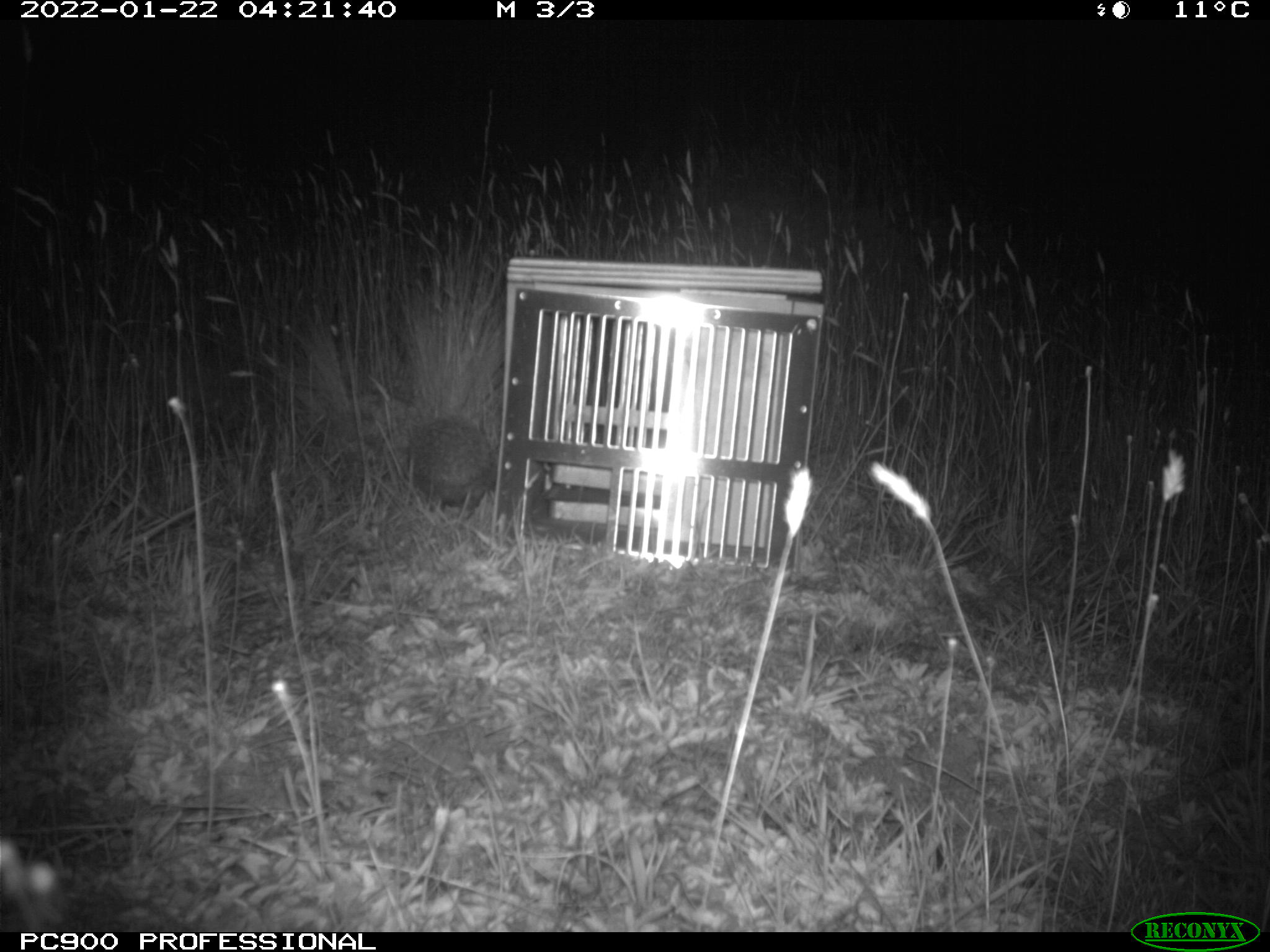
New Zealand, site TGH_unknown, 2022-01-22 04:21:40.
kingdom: Animalia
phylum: Chordata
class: Mammalia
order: Eulipotyphla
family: Erinaceidae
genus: Erinaceus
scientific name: Erinaceus europaeus europaeus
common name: european hedgehog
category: hedgehog